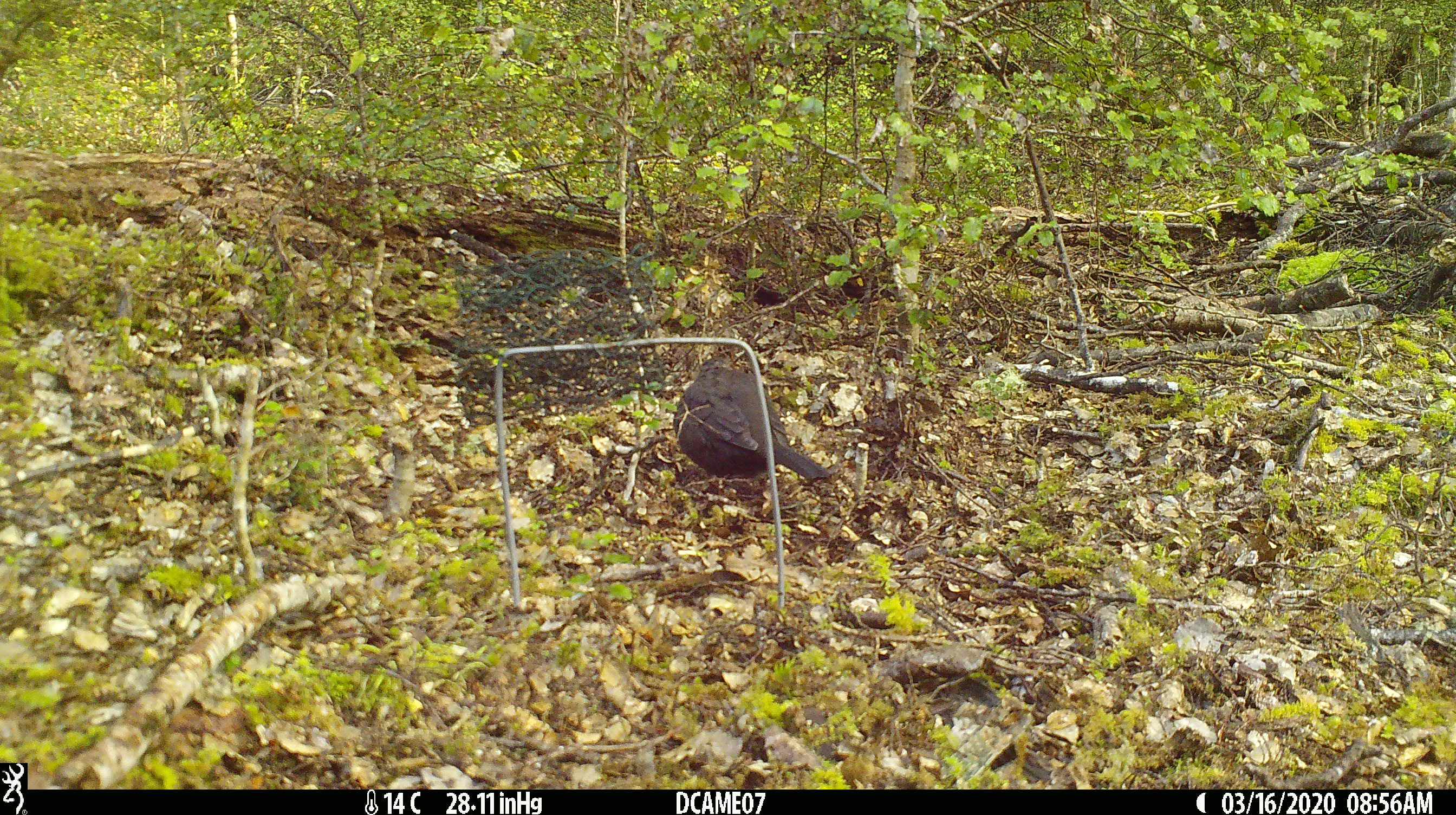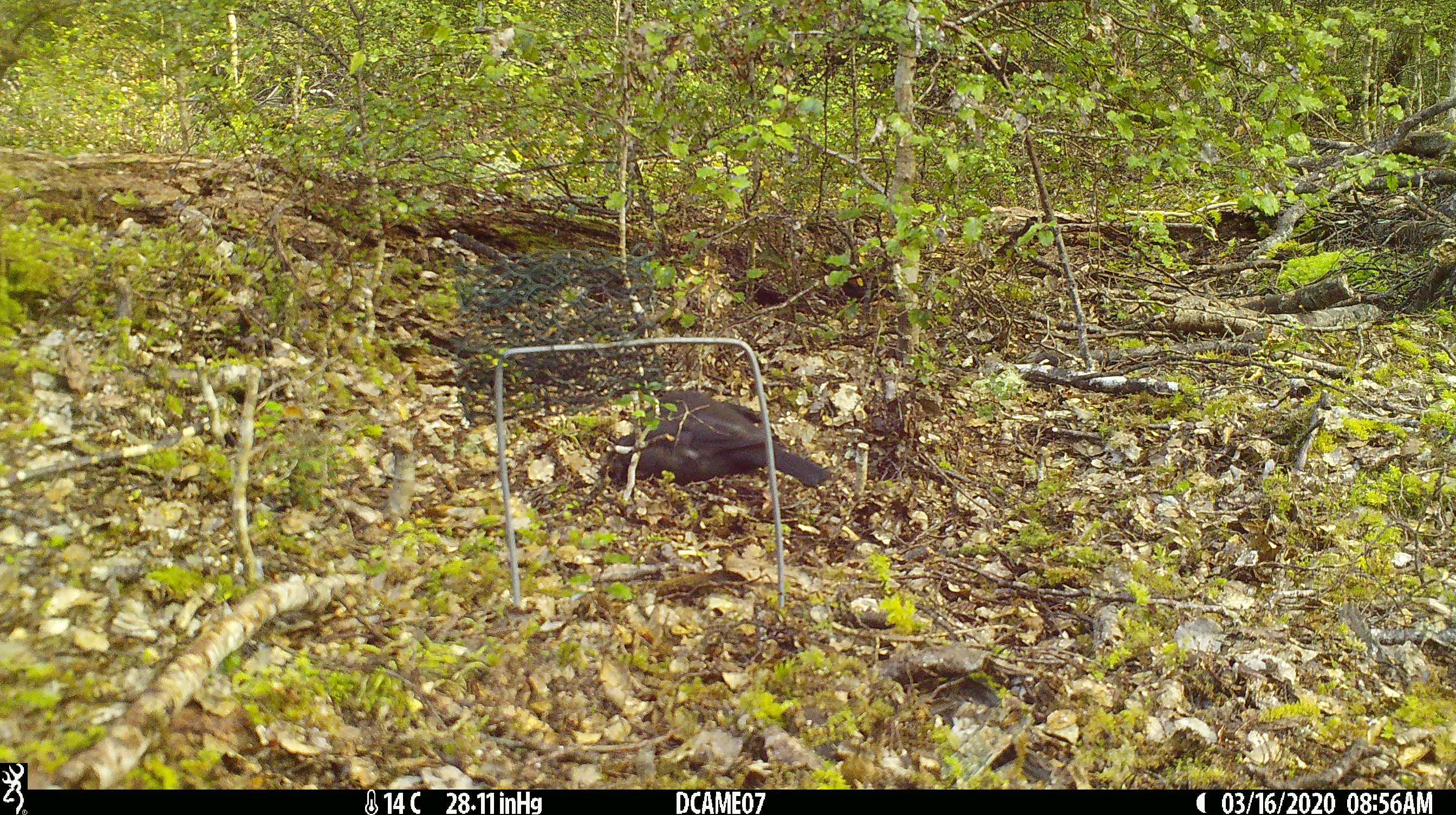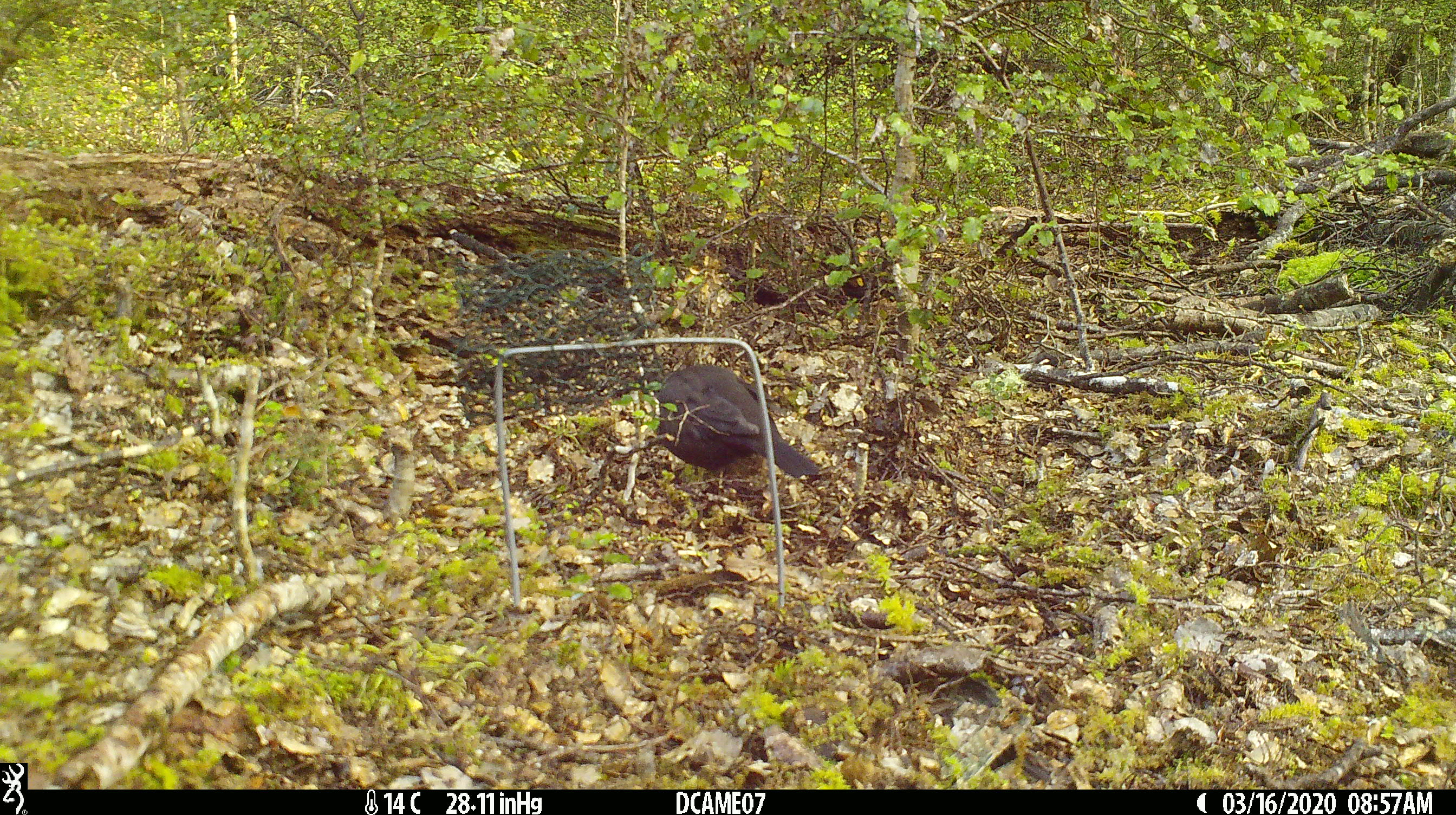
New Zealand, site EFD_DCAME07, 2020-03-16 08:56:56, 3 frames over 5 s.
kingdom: Animalia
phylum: Chordata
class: Aves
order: Passeriformes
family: Turdidae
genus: Turdus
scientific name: Turdus merula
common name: eurasian blackbird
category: blackbird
Blackbird (eurasian blackbird) (Turdus merula).